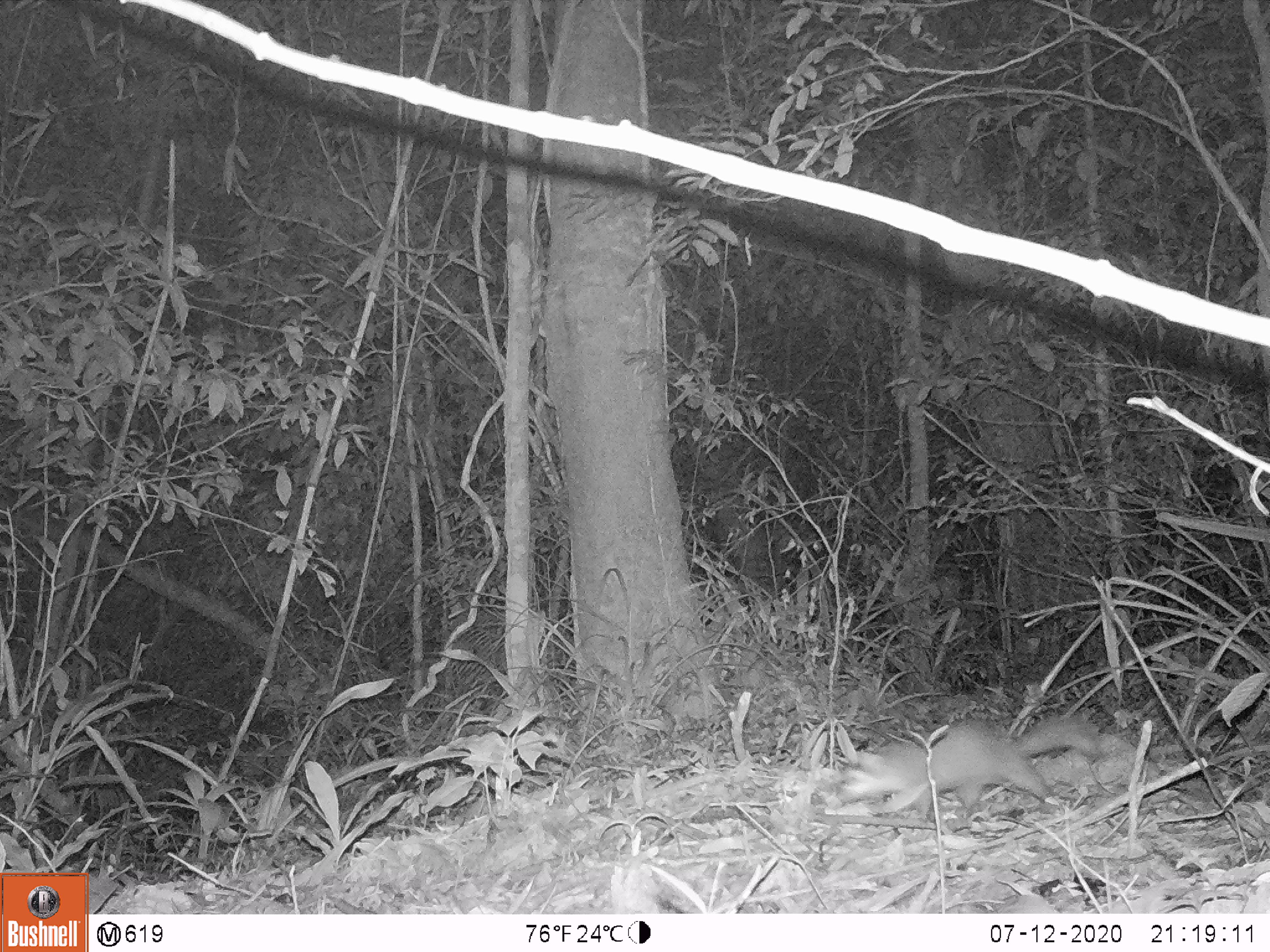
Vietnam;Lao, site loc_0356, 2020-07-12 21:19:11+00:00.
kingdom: Animalia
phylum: Chordata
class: Mammalia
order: Carnivora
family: Mustelidae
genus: Melogale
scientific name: Melogale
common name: ferret badger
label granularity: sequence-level